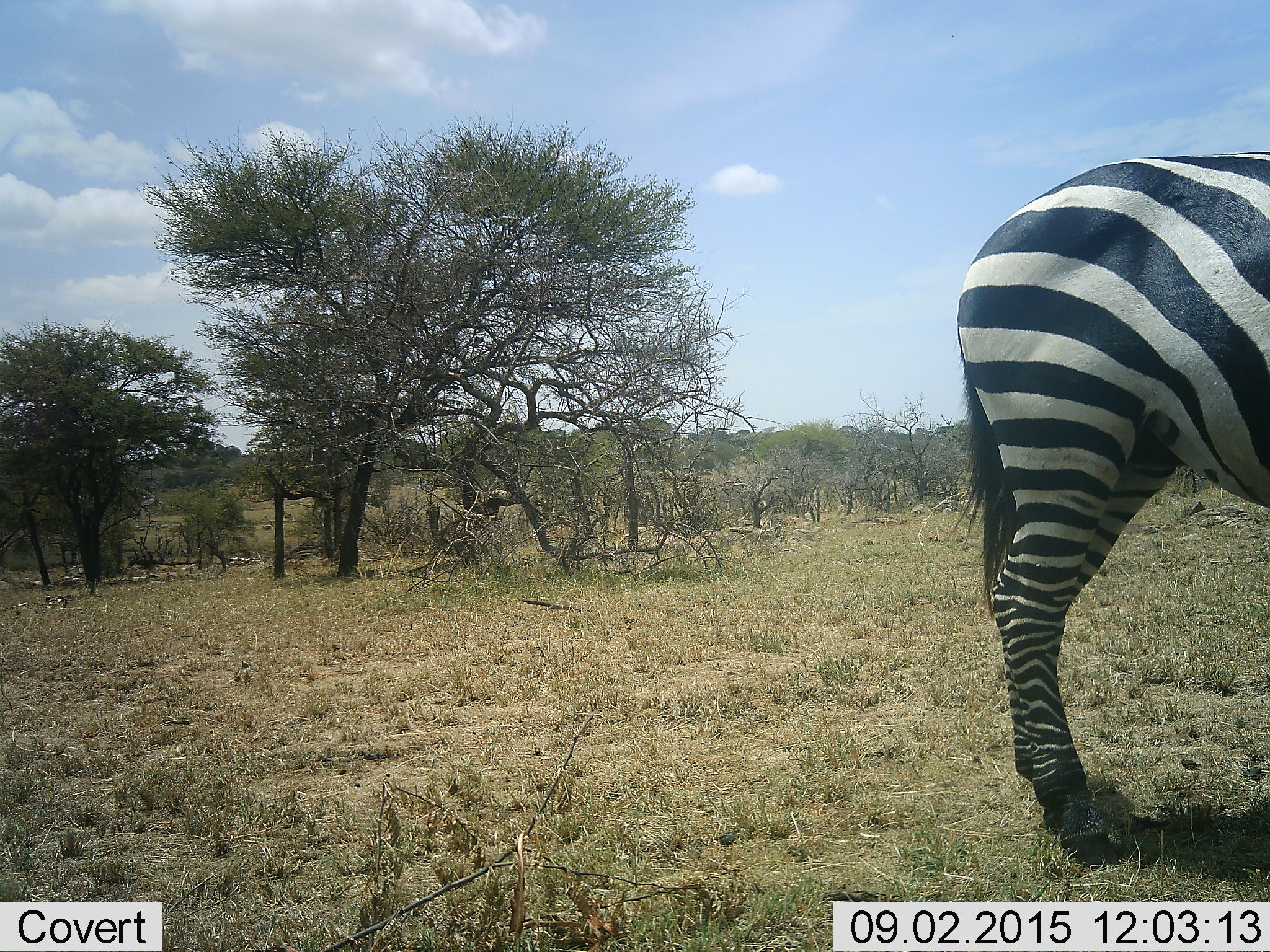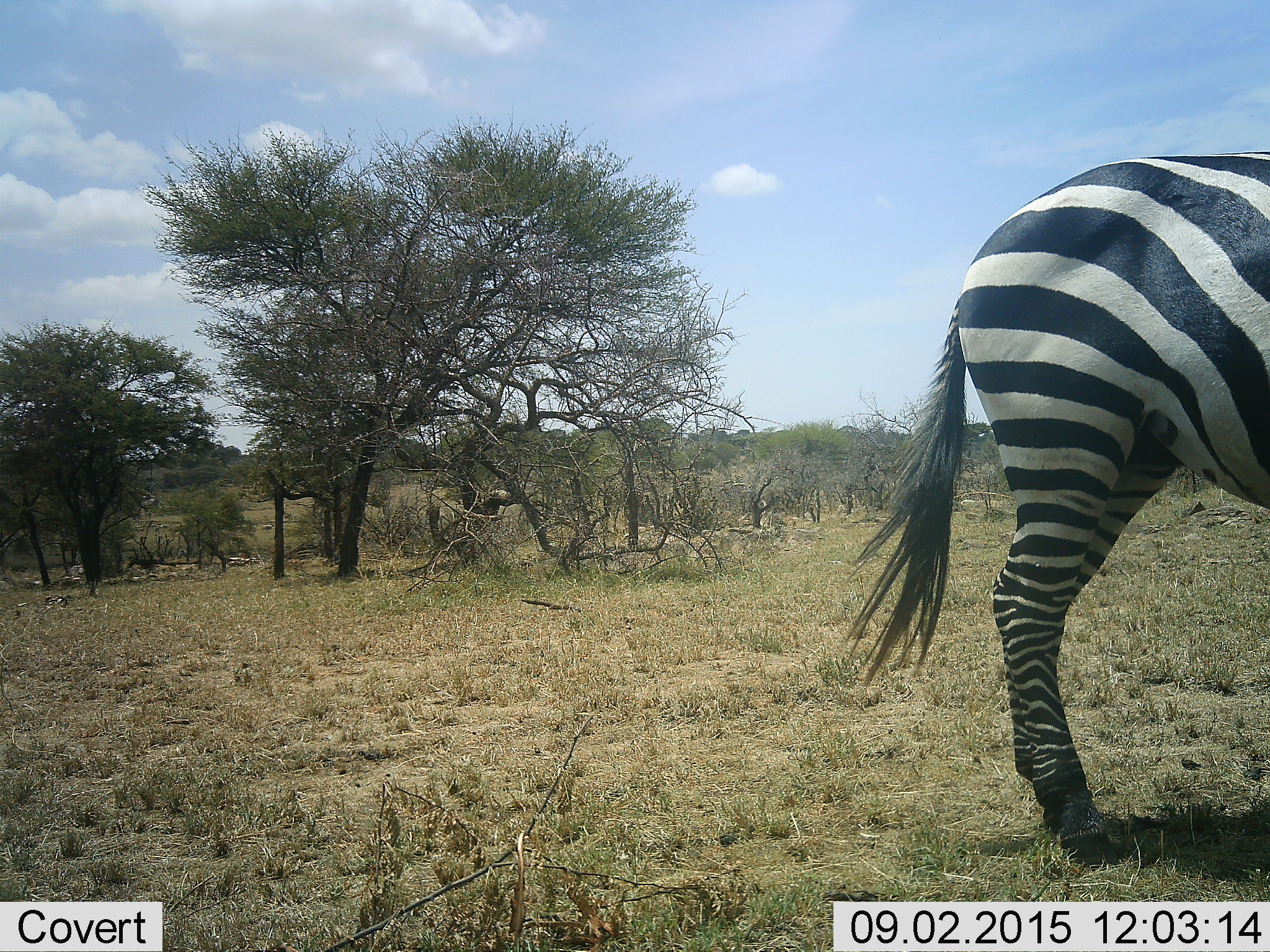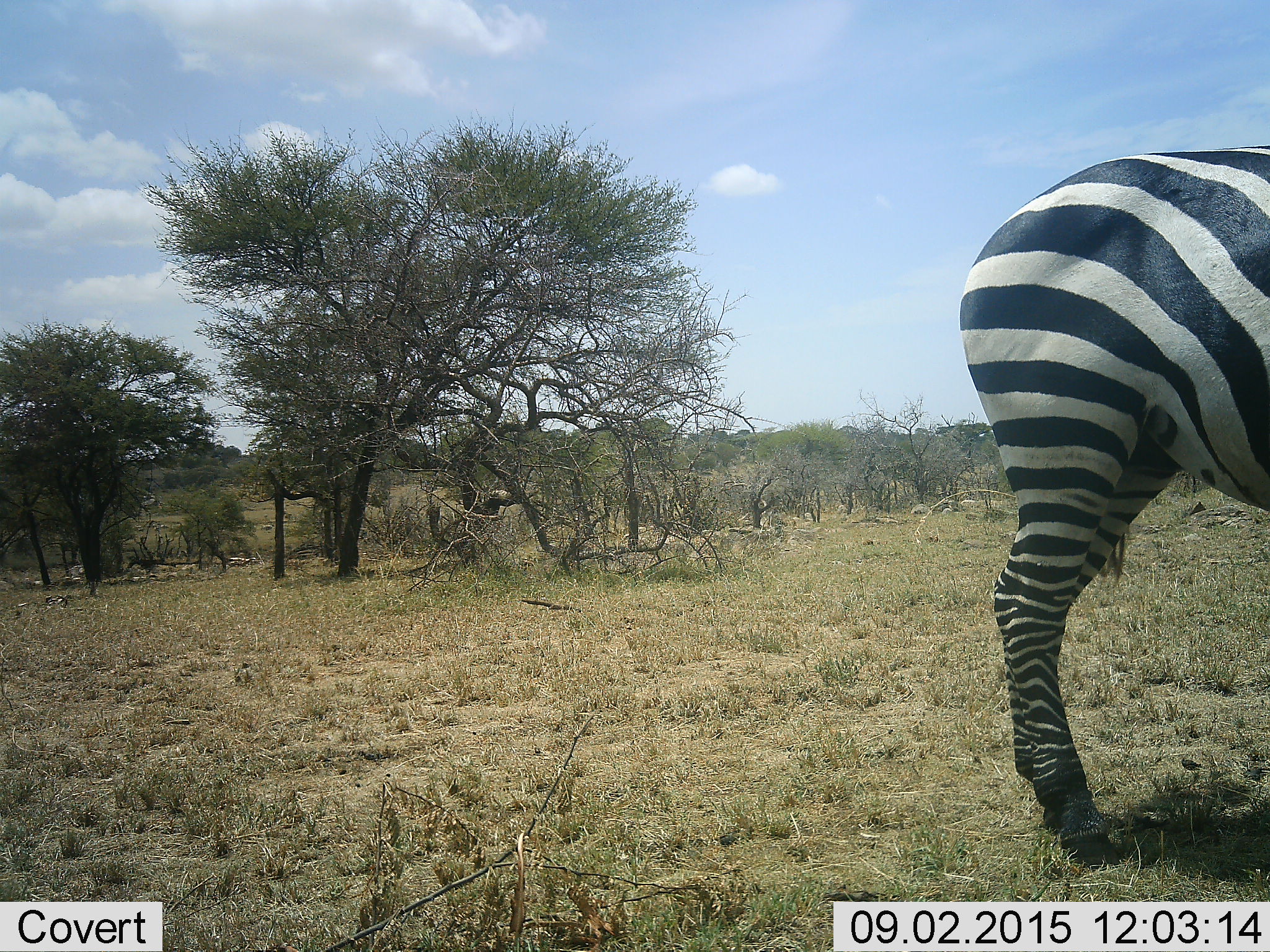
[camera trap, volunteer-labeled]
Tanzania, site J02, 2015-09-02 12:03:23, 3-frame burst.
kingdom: Animalia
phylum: Chordata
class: Mammalia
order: Perissodactyla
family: Equidae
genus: Equus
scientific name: Equus quagga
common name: plains zebra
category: zebra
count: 1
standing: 90%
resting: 0%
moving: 10%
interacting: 0%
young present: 0%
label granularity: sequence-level